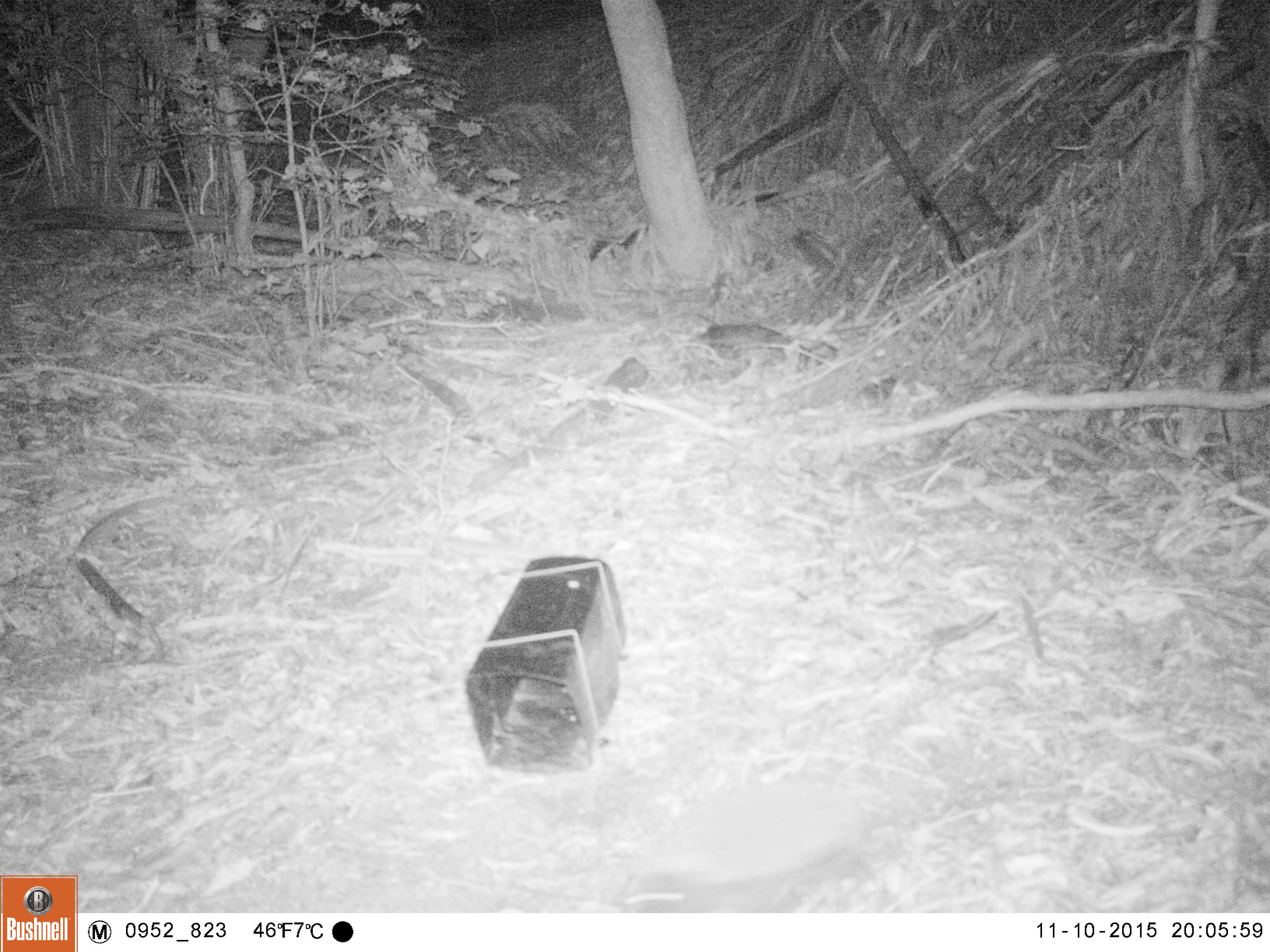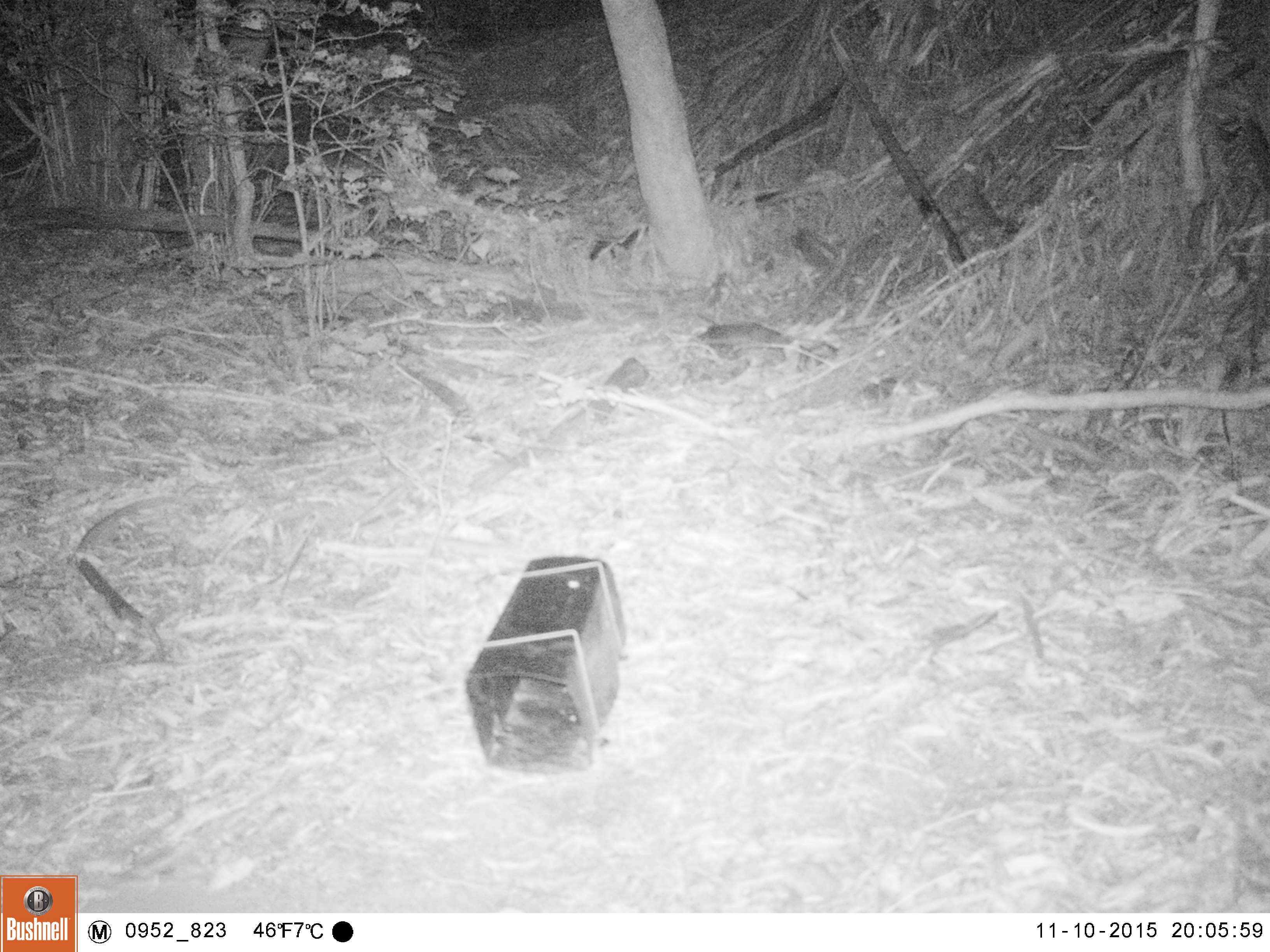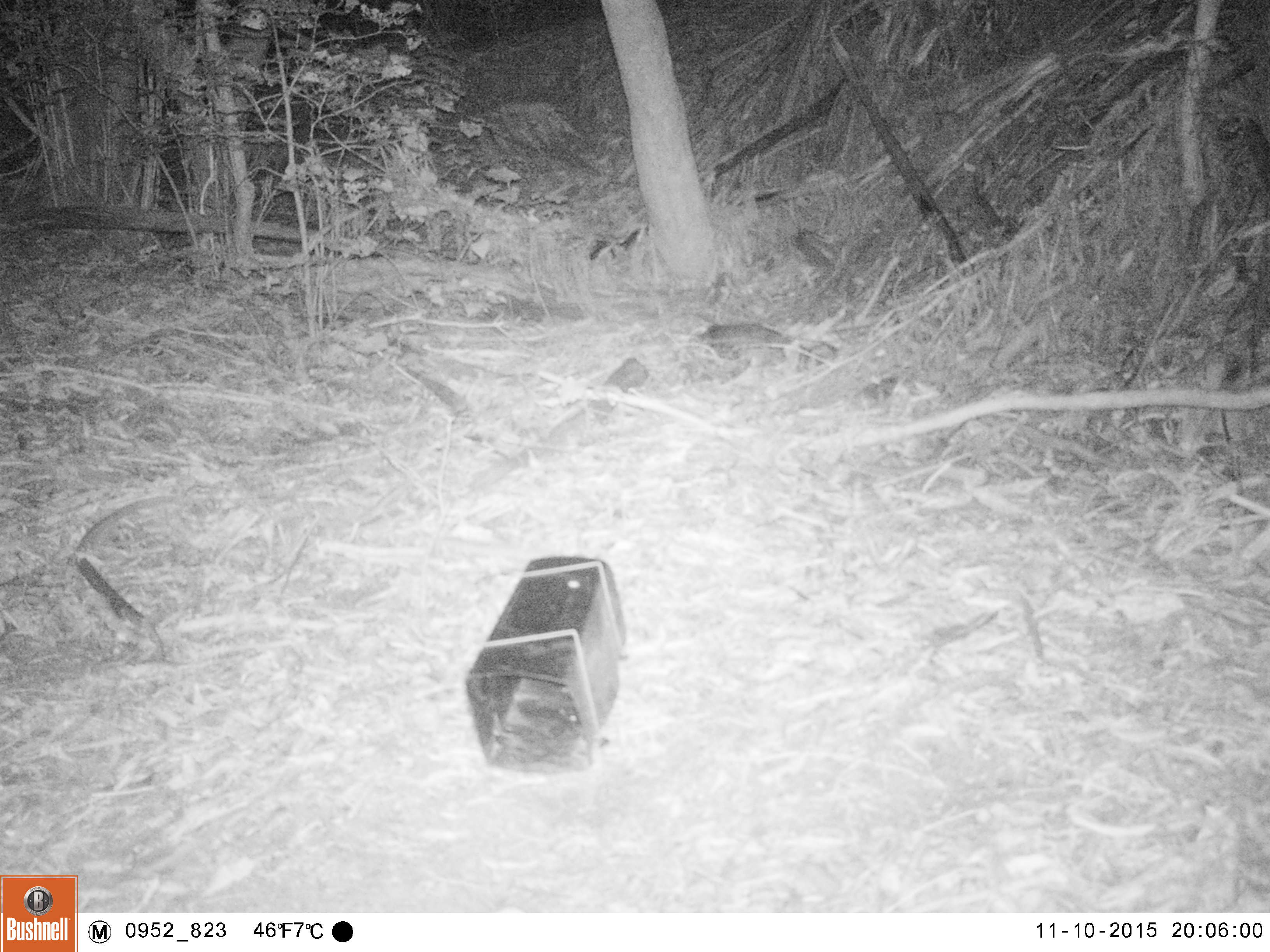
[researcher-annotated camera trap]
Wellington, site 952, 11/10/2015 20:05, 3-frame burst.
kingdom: Animalia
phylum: Chordata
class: Mammalia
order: Eulipotyphla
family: Erinaceidae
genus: Erinaceus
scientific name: Erinaceus europaeus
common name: hedgehog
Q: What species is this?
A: Hedgehog (Erinaceus europaeus).